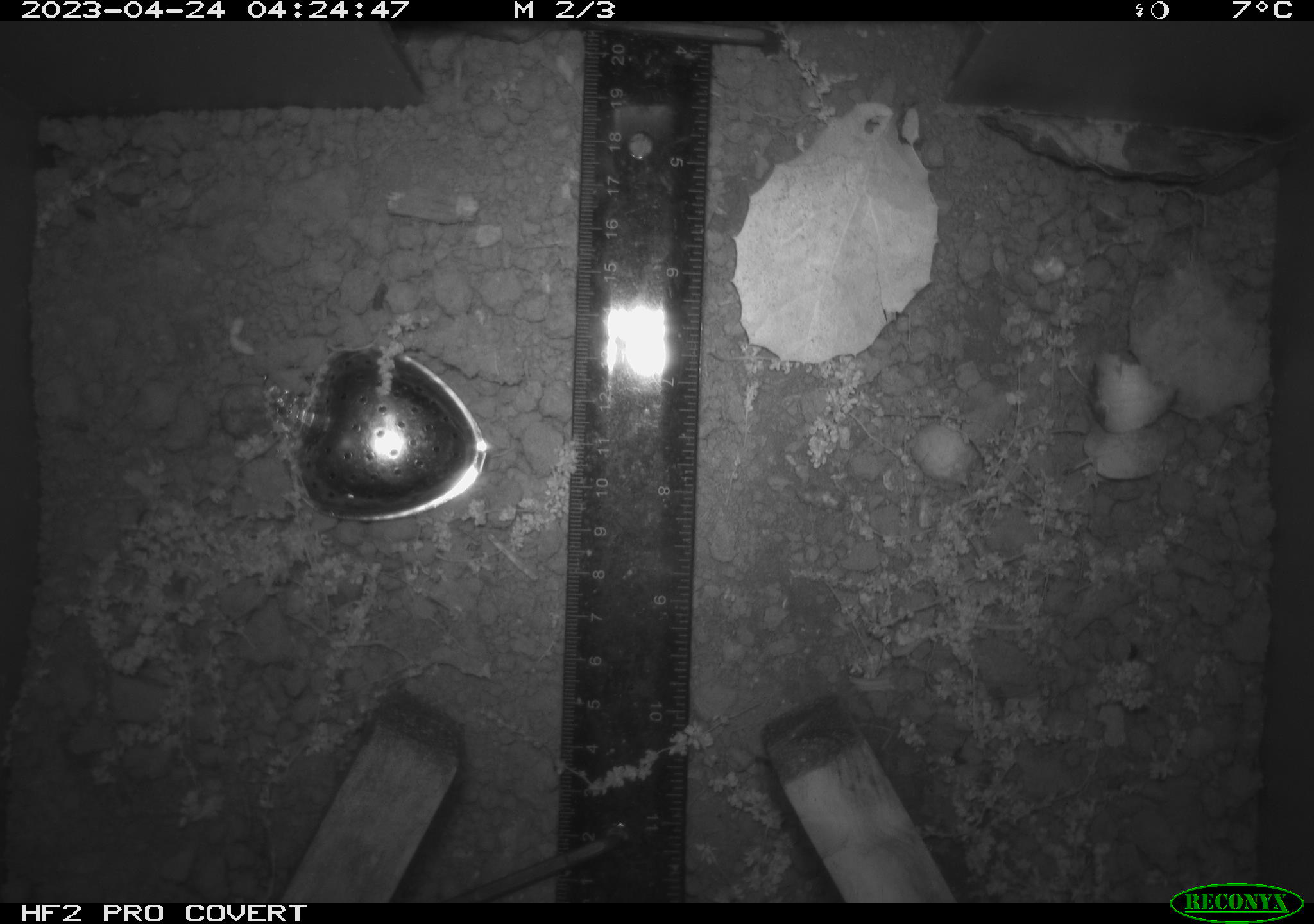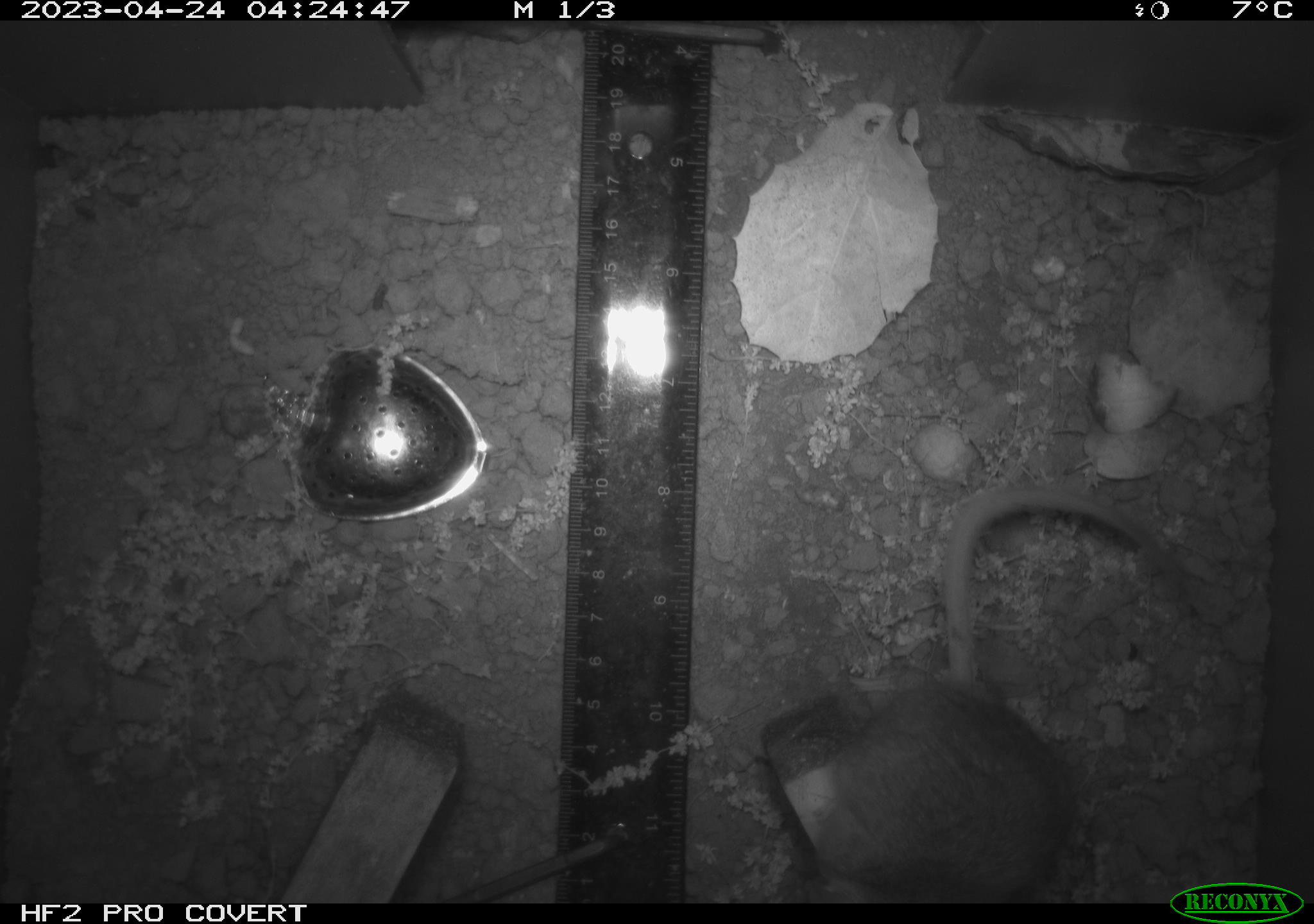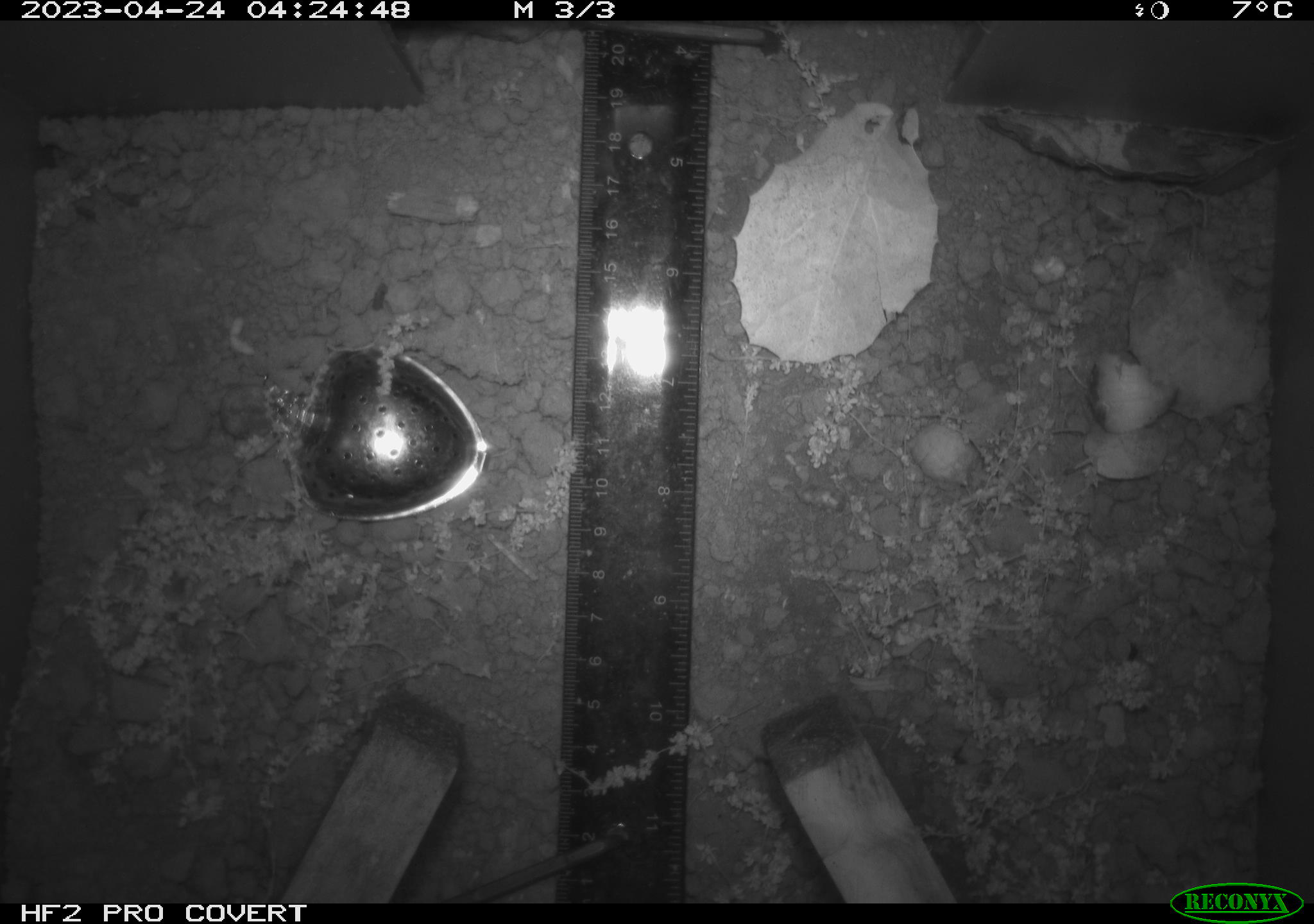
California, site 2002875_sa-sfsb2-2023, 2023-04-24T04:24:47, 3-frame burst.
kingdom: Animalia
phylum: Chordata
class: Mammalia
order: Rodentia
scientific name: Rodentia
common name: mouse species